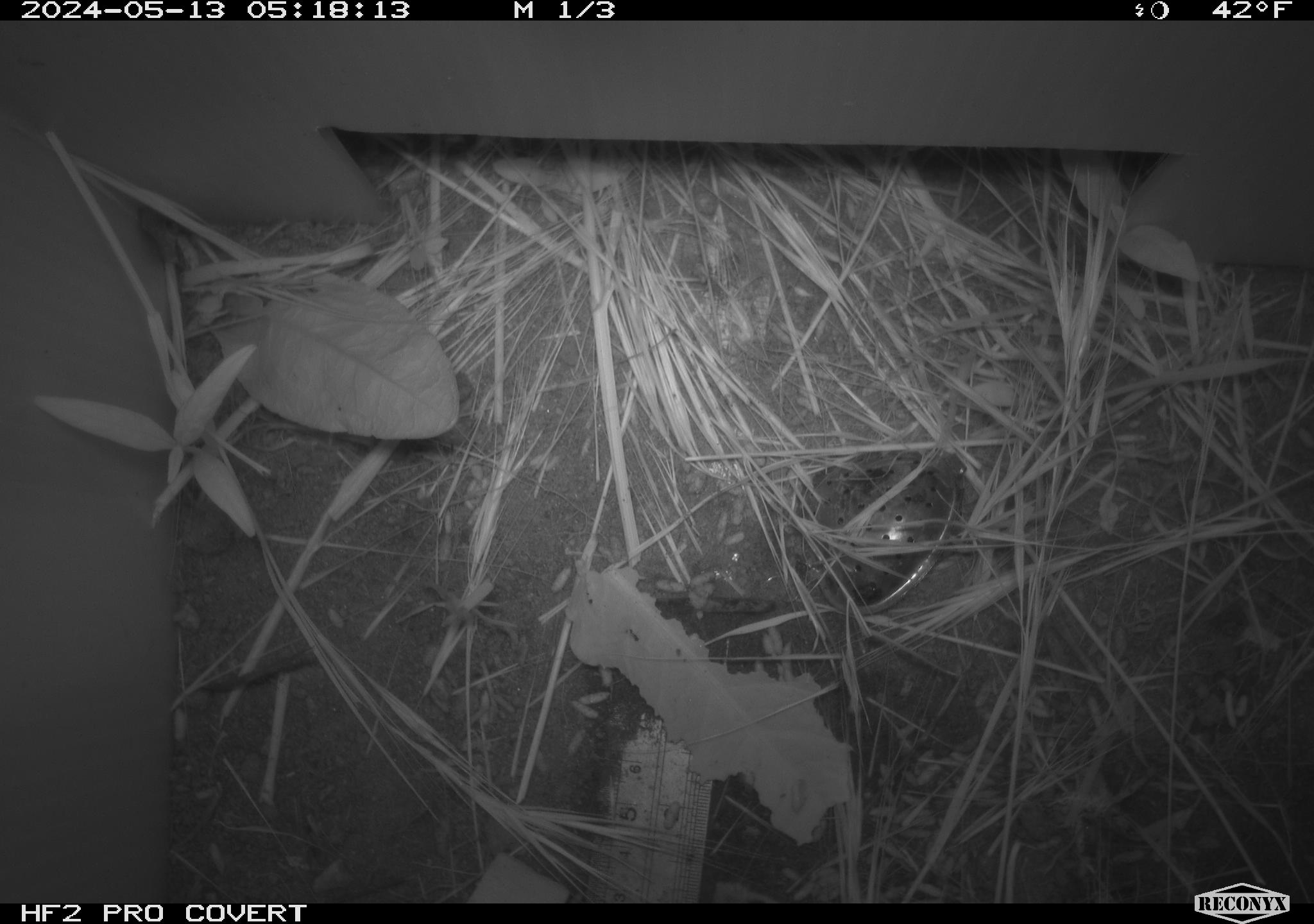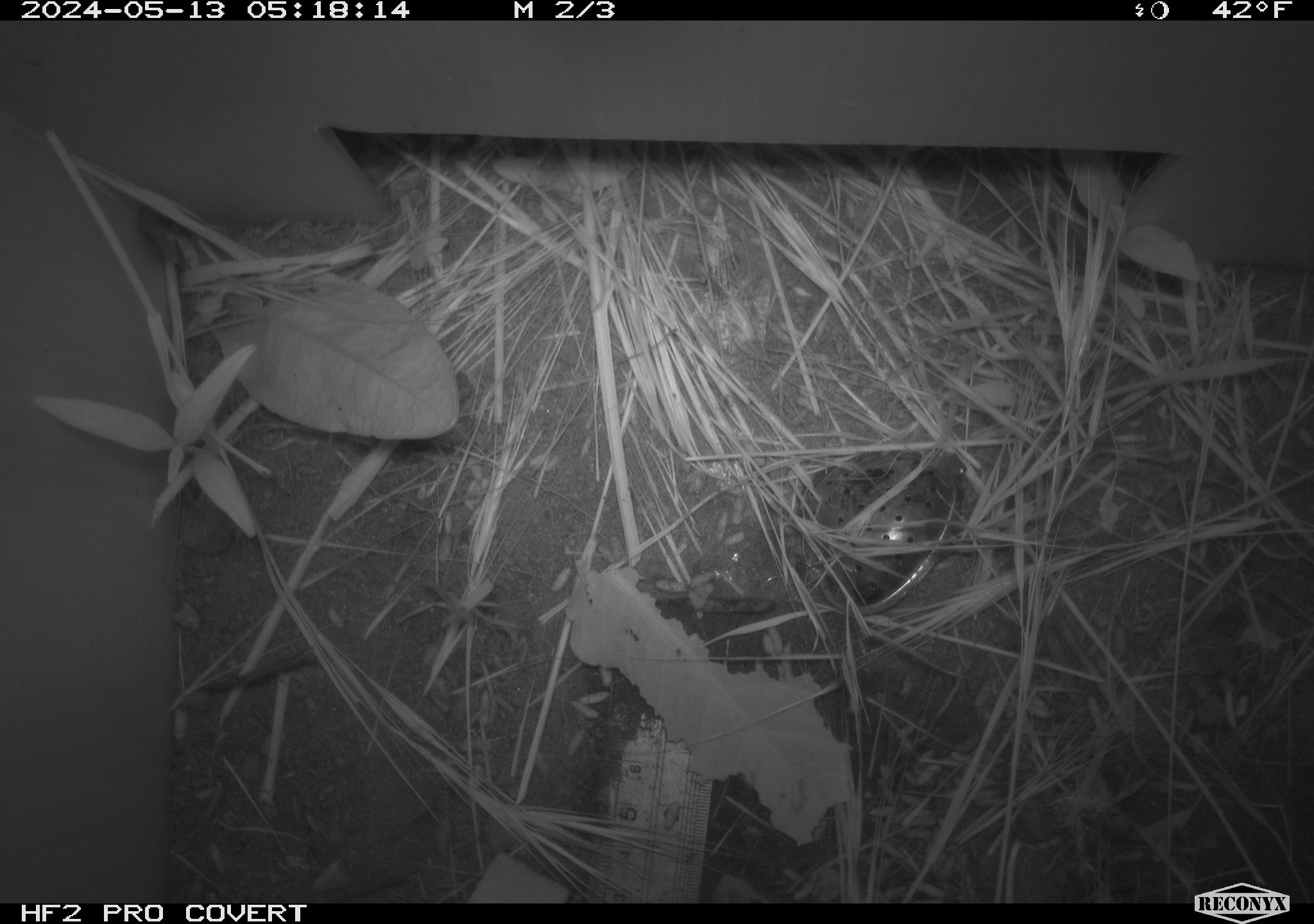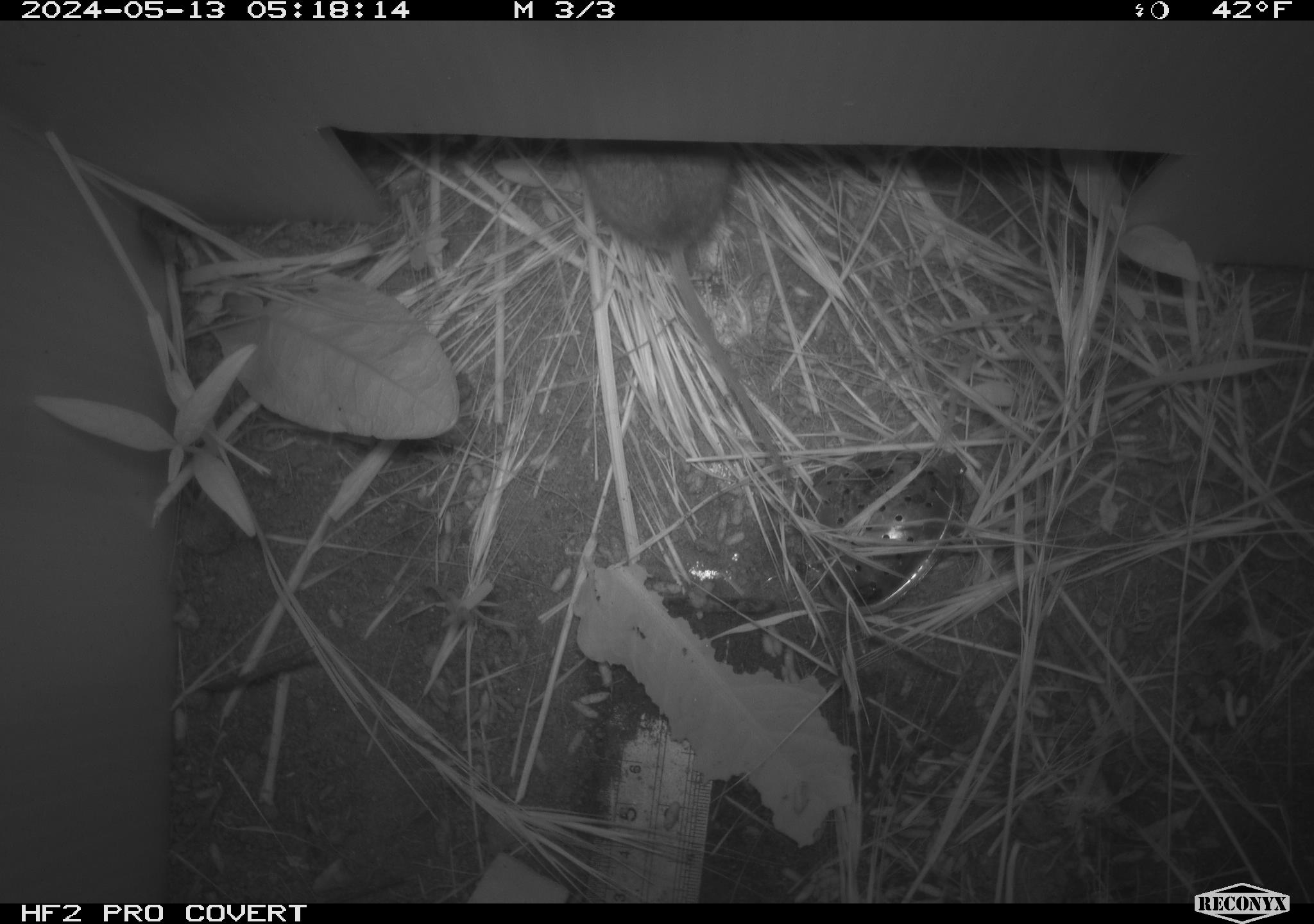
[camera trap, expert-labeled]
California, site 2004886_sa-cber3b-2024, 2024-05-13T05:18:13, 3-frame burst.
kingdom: Animalia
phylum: Chordata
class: Mammalia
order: Rodentia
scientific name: Rodentia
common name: mouse species